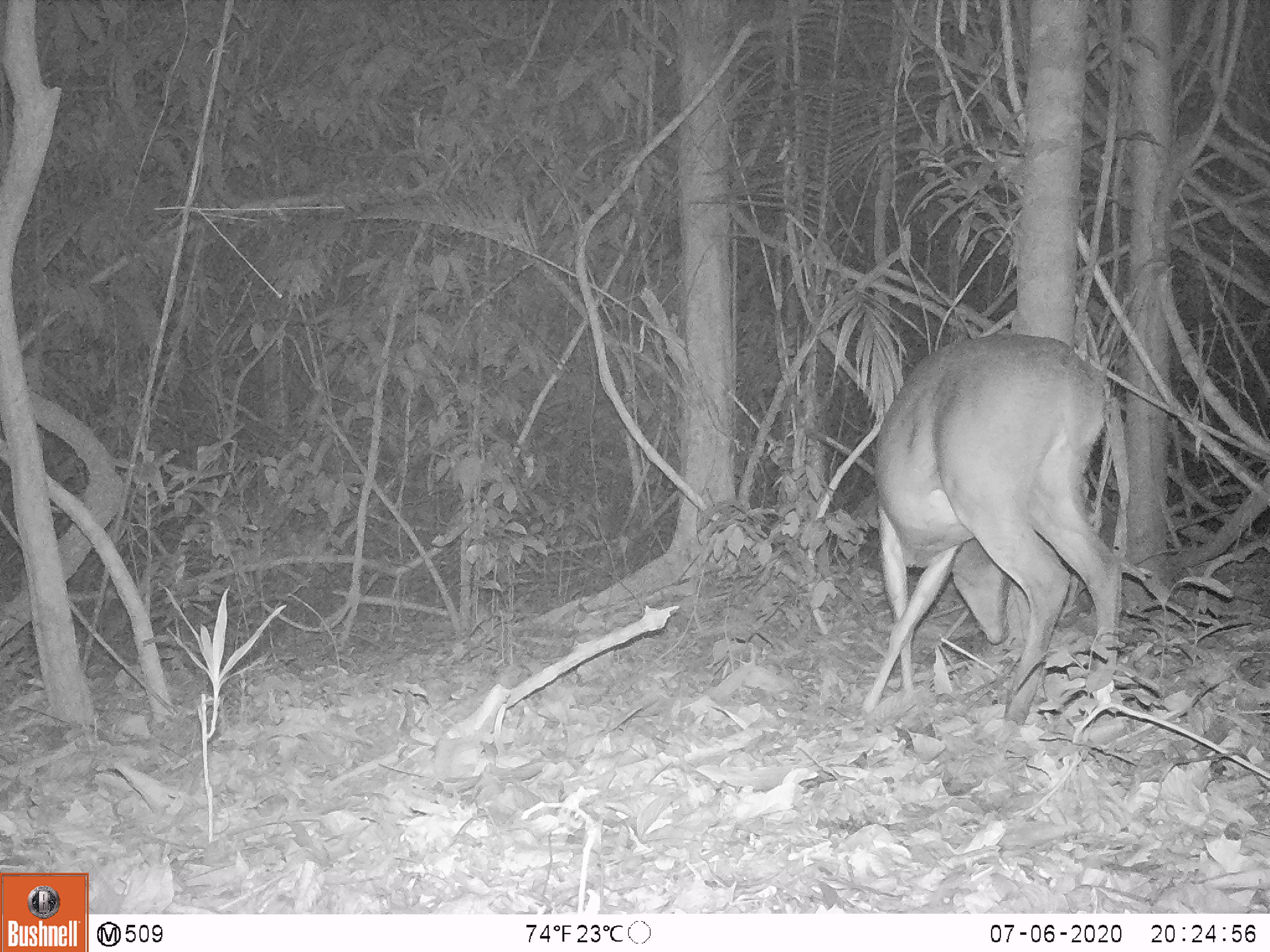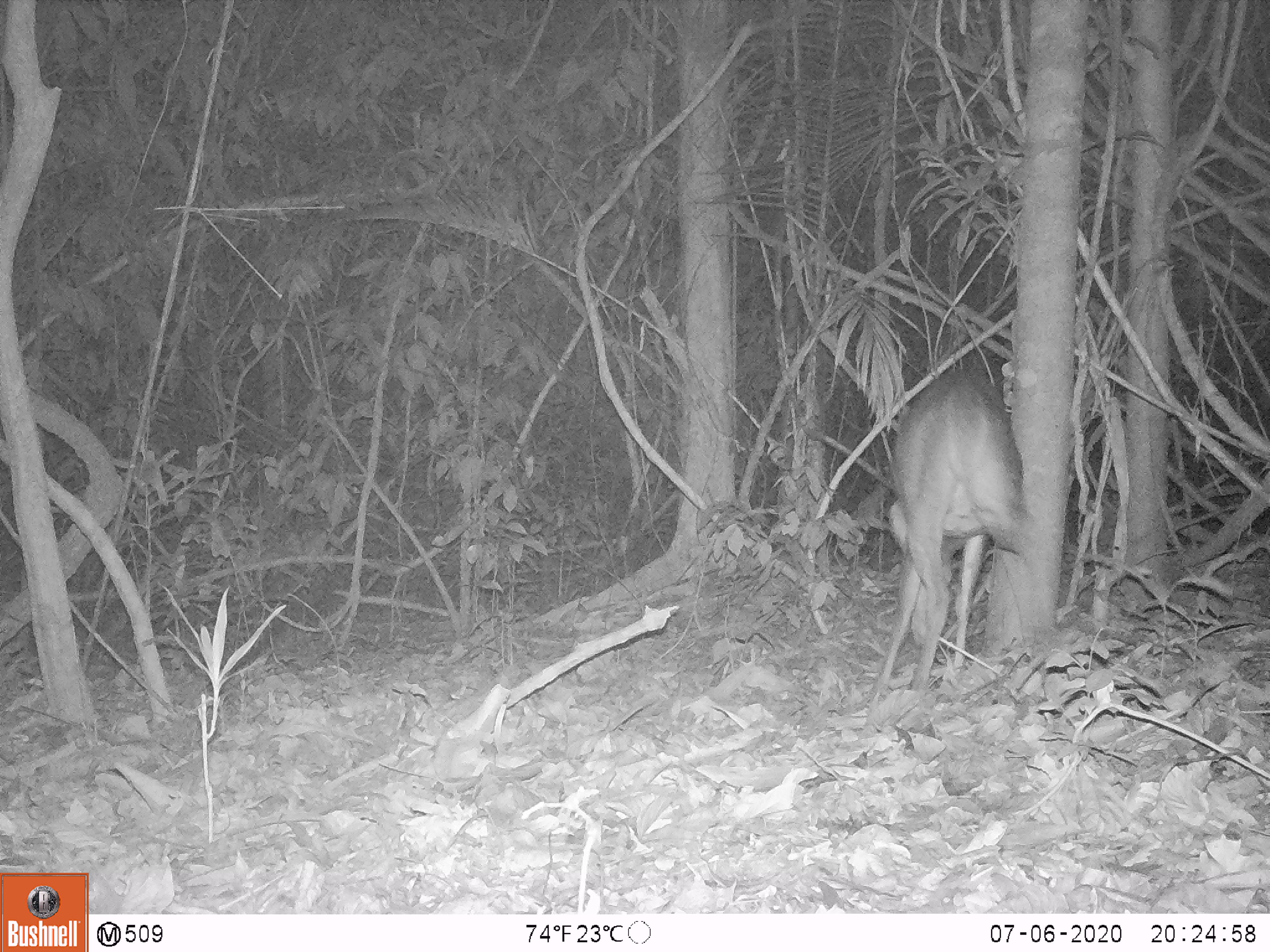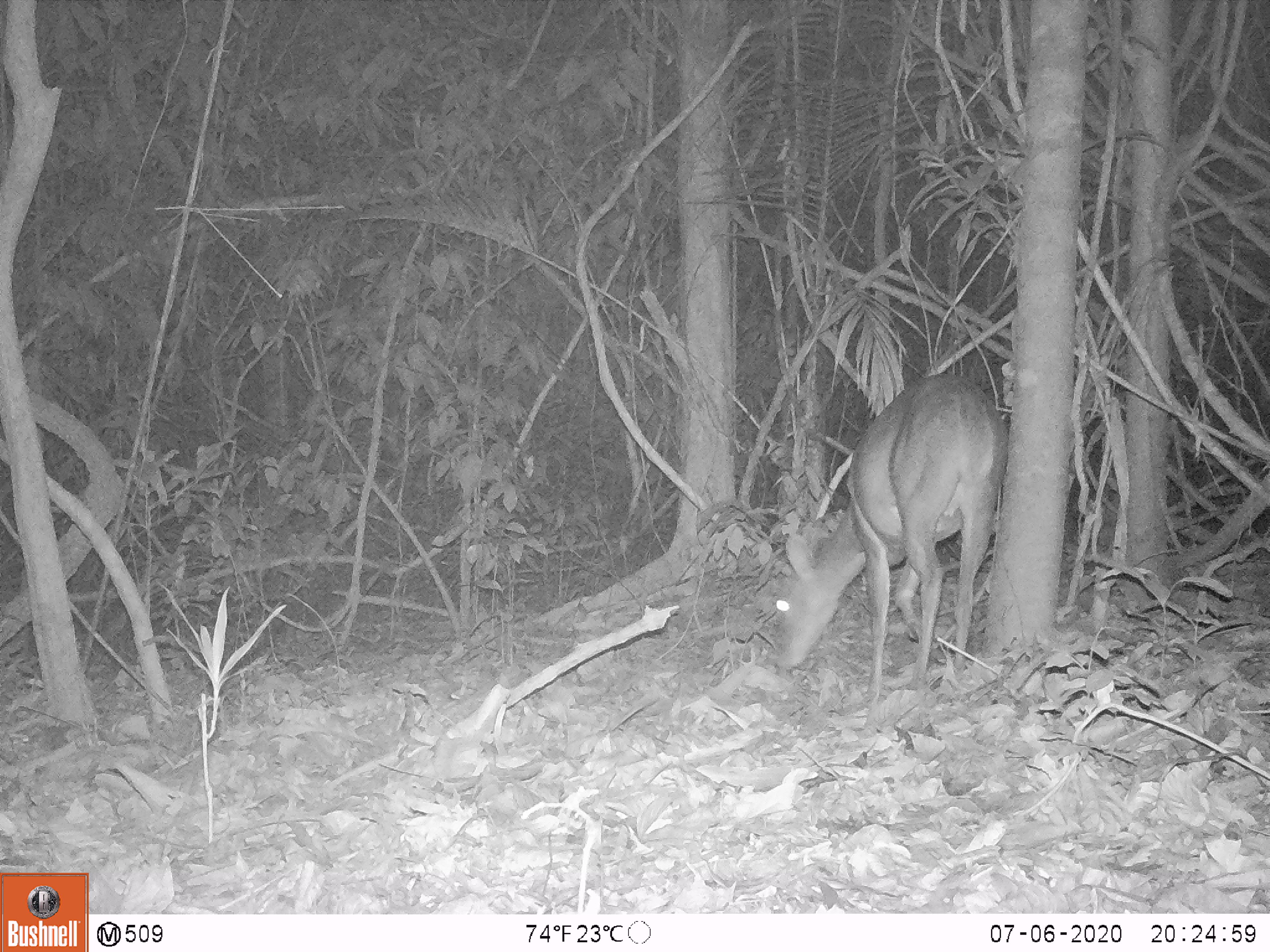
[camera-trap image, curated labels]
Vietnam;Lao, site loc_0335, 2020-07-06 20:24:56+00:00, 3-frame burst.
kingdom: Animalia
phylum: Chordata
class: Mammalia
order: Artiodactyla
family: Cervidae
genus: Muntiacus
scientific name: Muntiacus vuquangensis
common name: large-antlered muntjac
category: large antlered muntjac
Large antlered muntjac (large-antlered muntjac) (Muntiacus vuquangensis). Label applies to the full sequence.